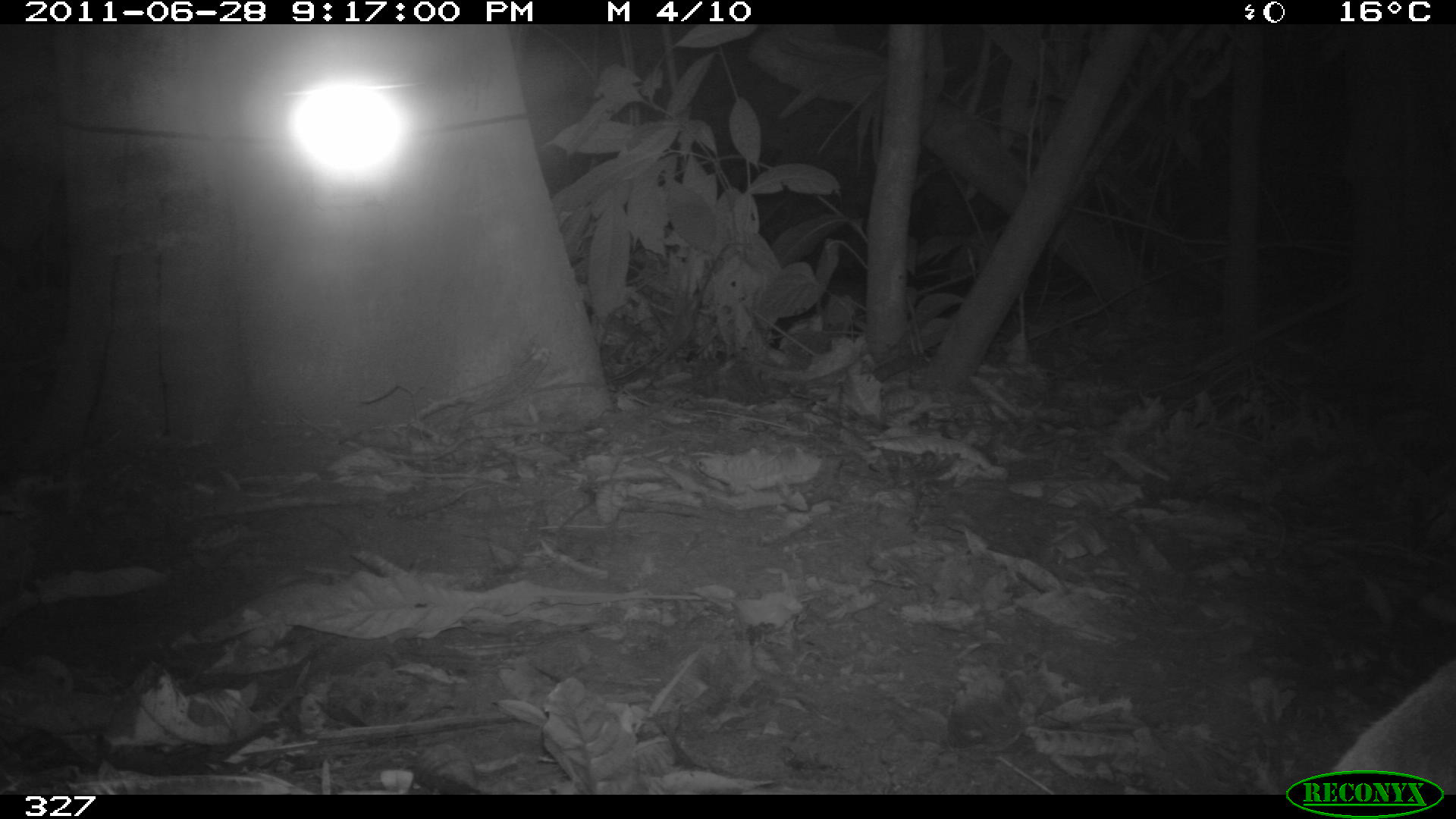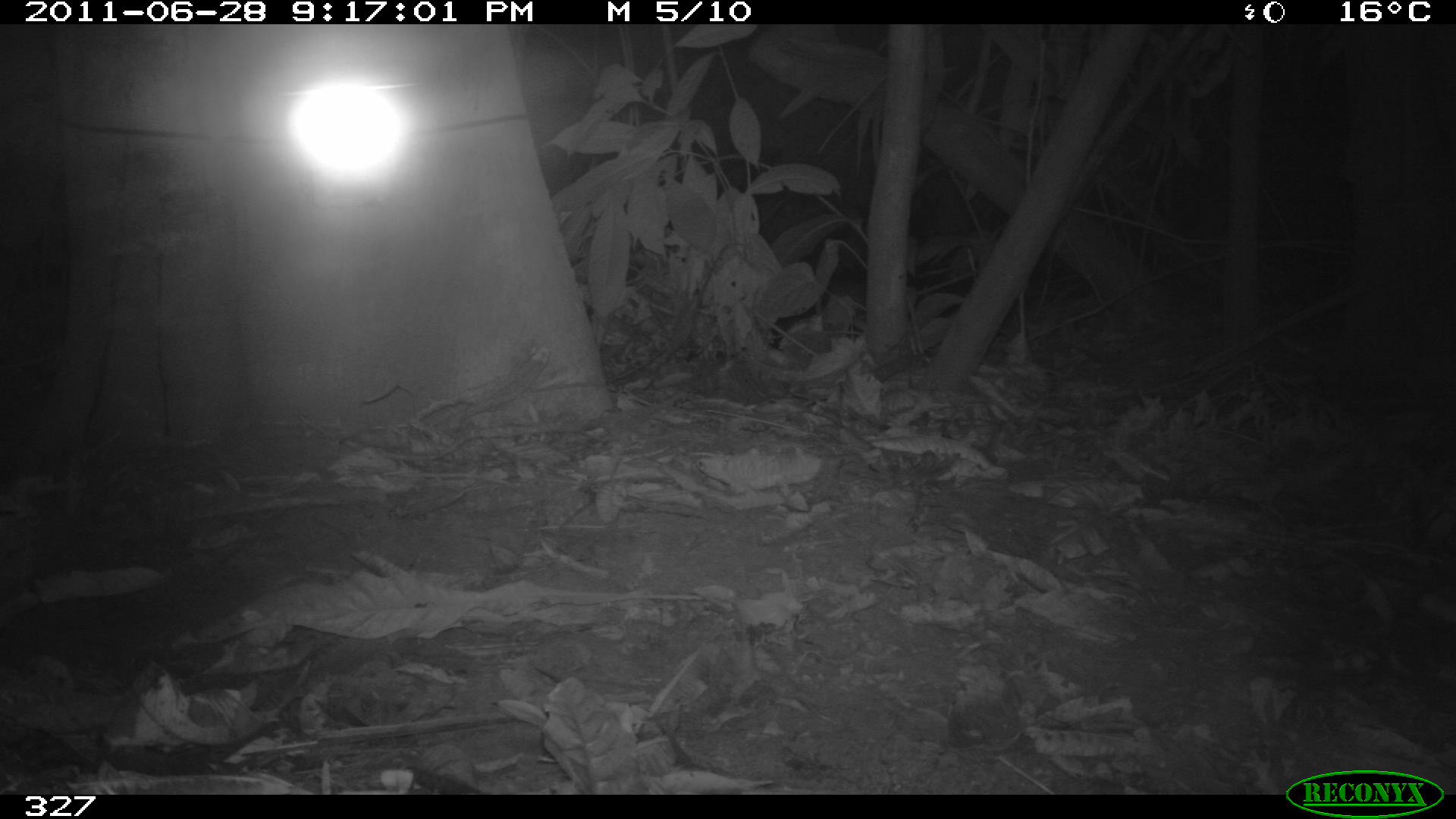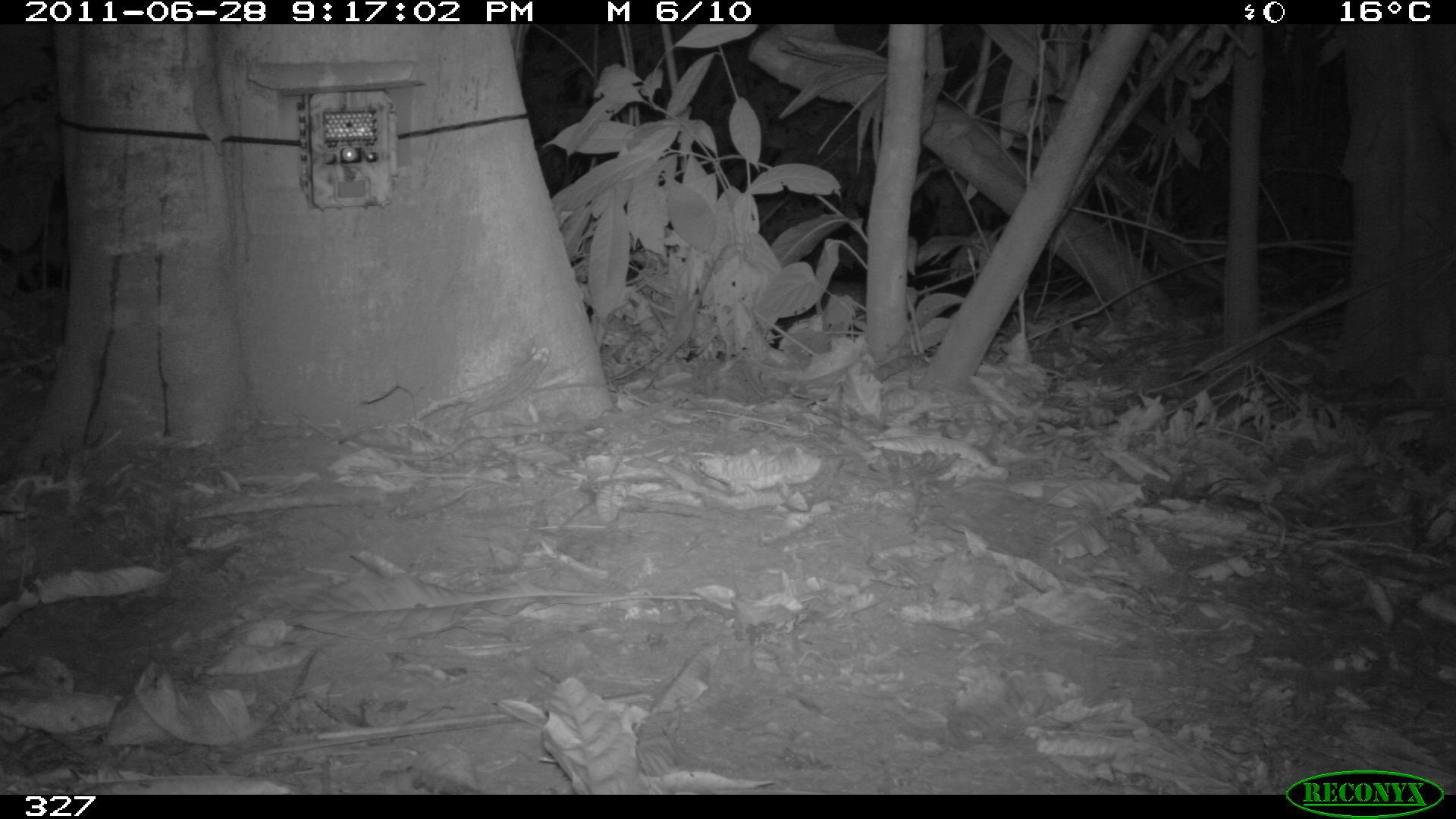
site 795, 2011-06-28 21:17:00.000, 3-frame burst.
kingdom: Animalia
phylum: Chordata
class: Mammalia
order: Rodentia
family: Cuniculidae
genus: Cuniculus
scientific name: Cuniculus paca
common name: spotted paca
Cuniculus paca (spotted paca).